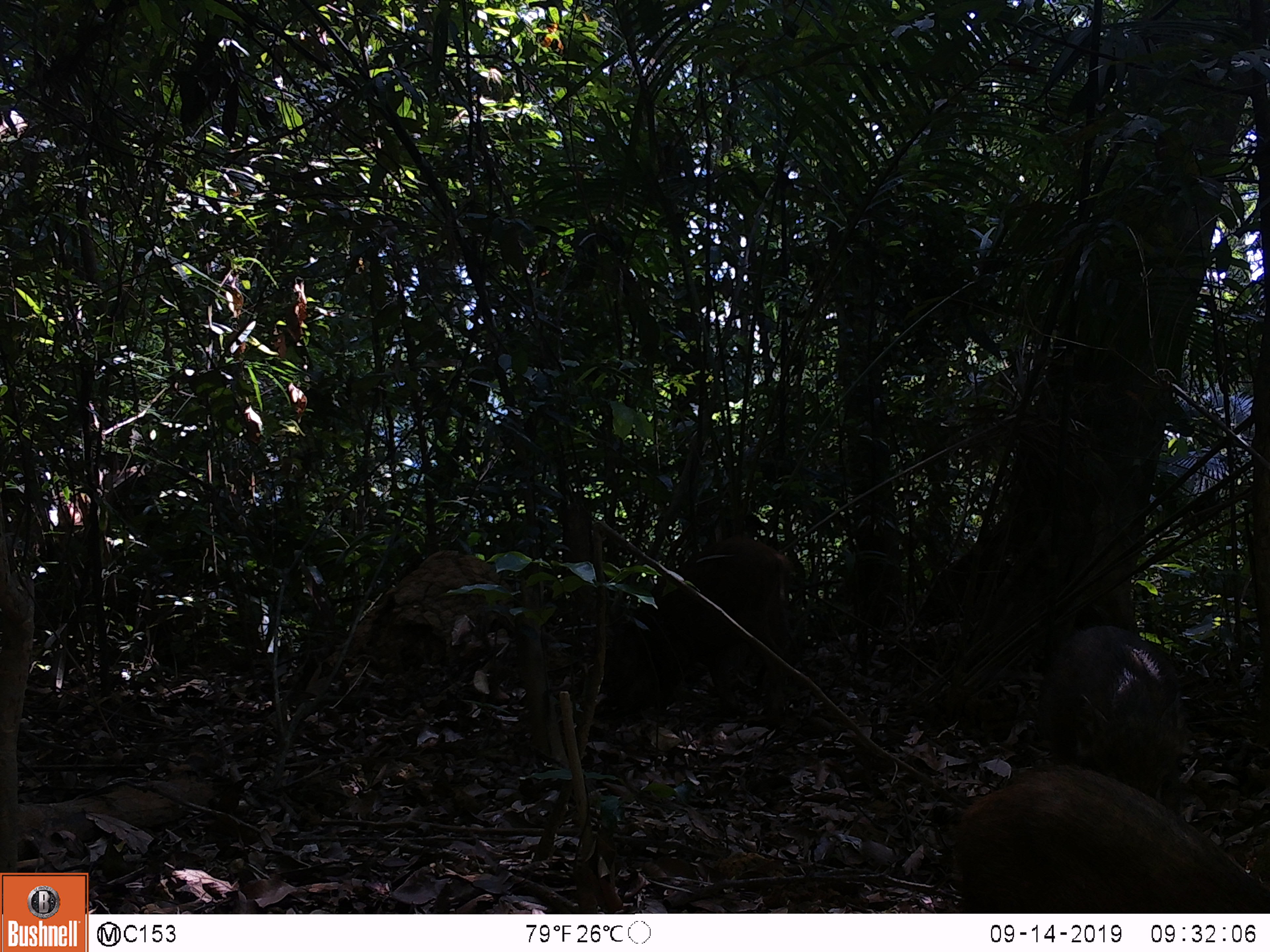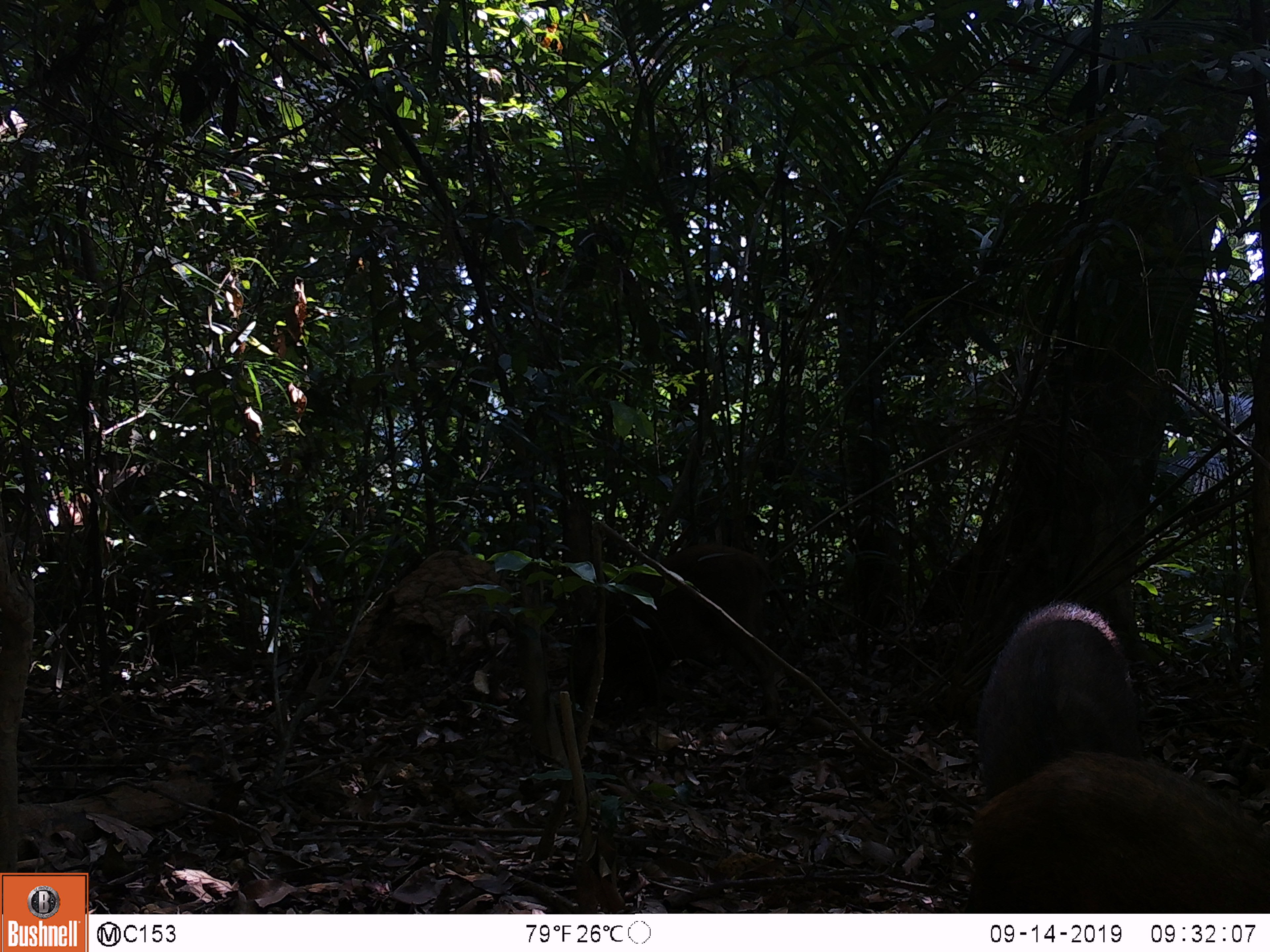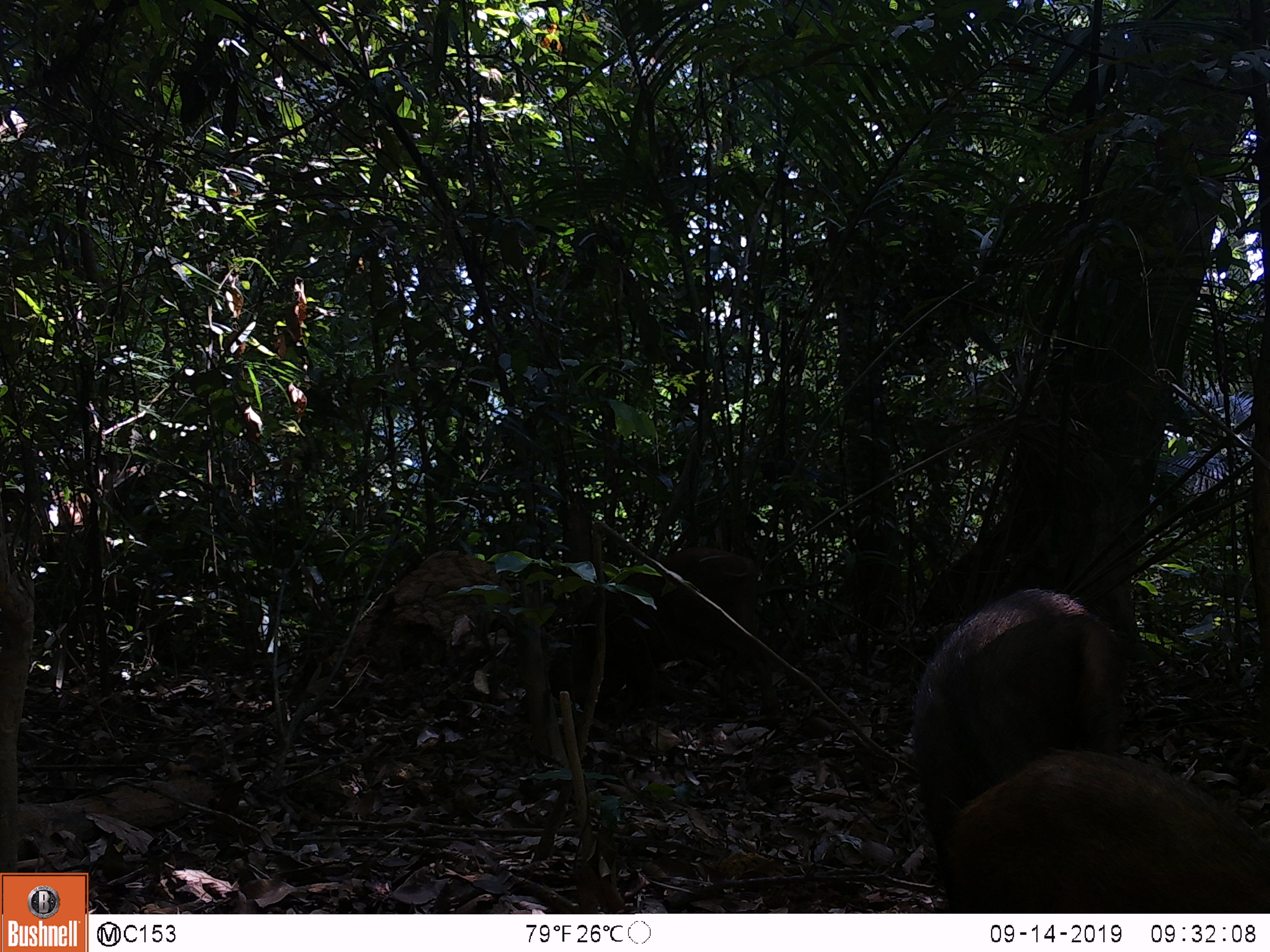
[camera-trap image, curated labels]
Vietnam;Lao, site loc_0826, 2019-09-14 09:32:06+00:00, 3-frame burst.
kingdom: Animalia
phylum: Chordata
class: Mammalia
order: Artiodactyla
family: Suidae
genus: Sus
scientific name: Sus scrofa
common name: eurasian wild pig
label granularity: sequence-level